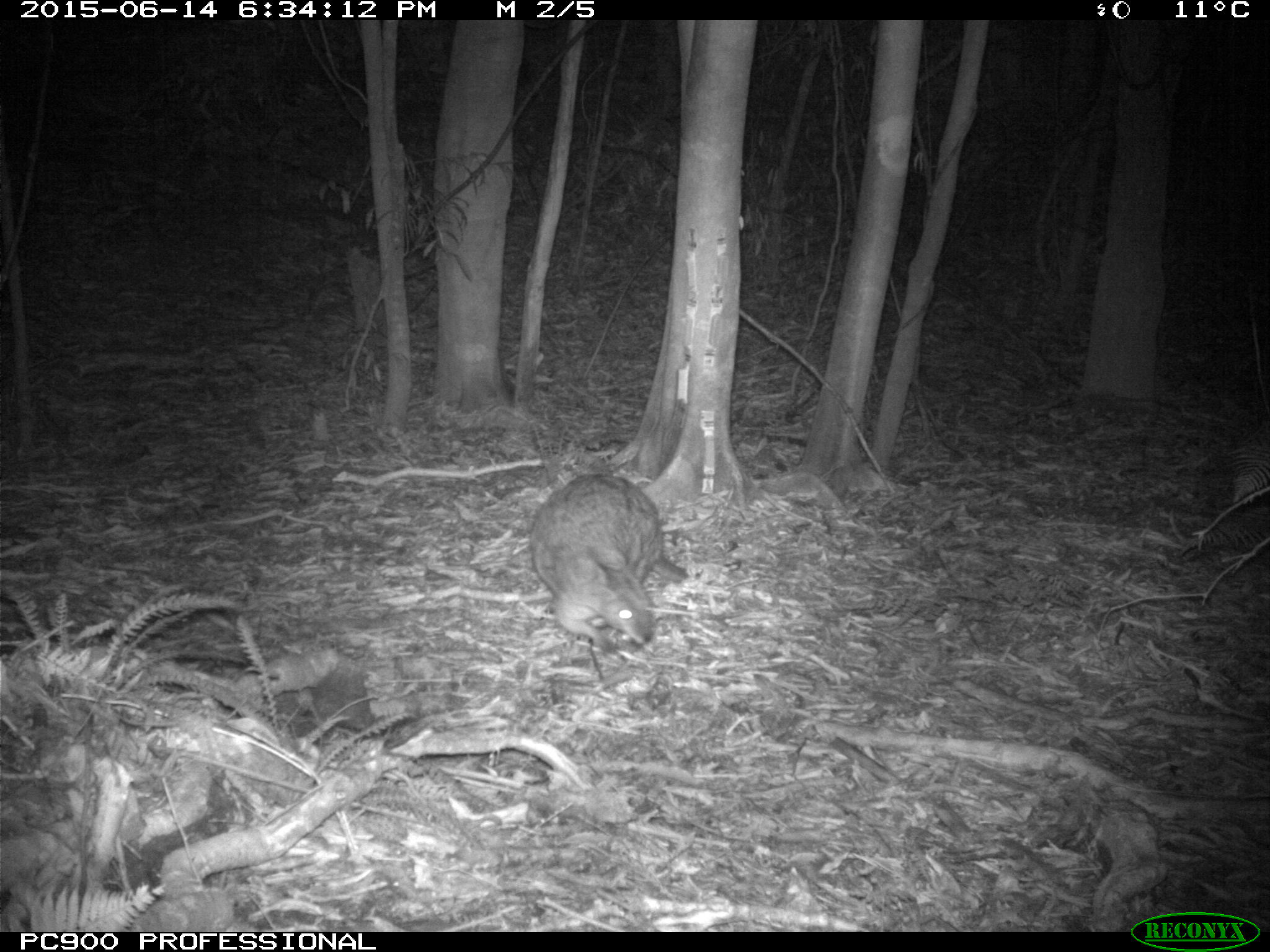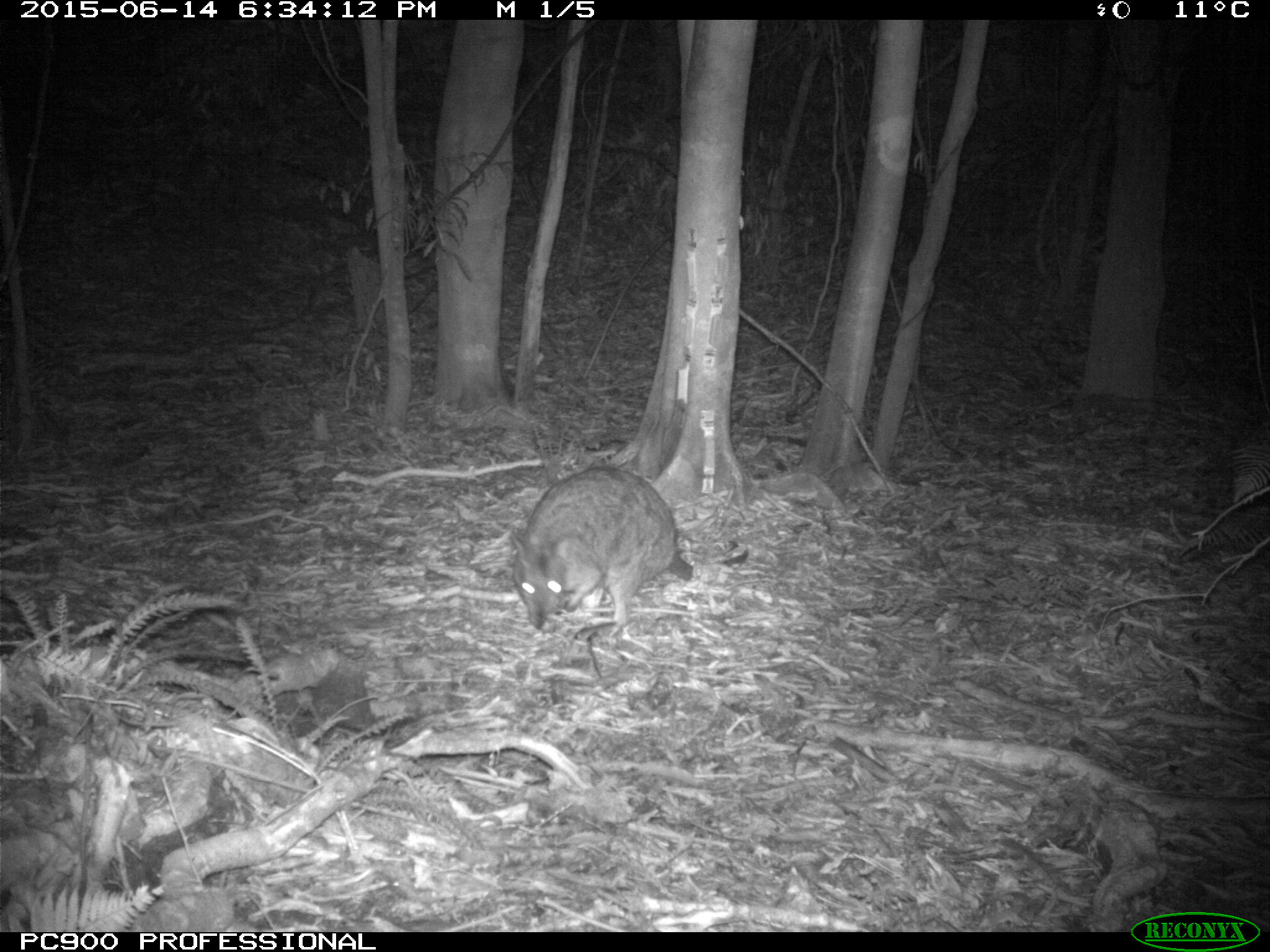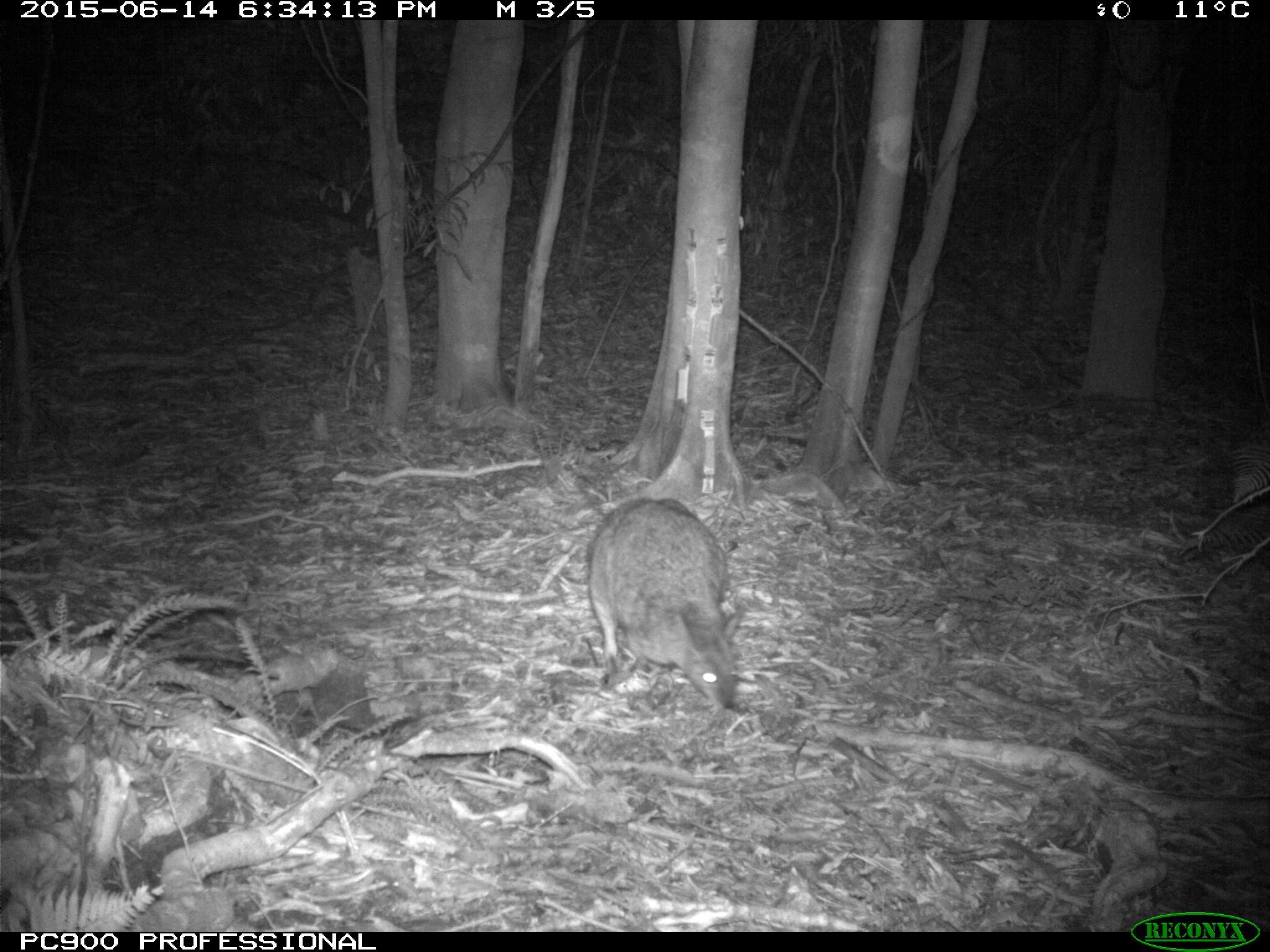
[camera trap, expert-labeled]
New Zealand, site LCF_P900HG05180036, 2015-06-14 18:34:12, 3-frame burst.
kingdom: Animalia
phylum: Chordata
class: Mammalia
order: Diprotodontia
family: Macropodidae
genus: Notamacropus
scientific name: Notamacropus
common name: wallaby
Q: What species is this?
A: Wallaby (Notamacropus).